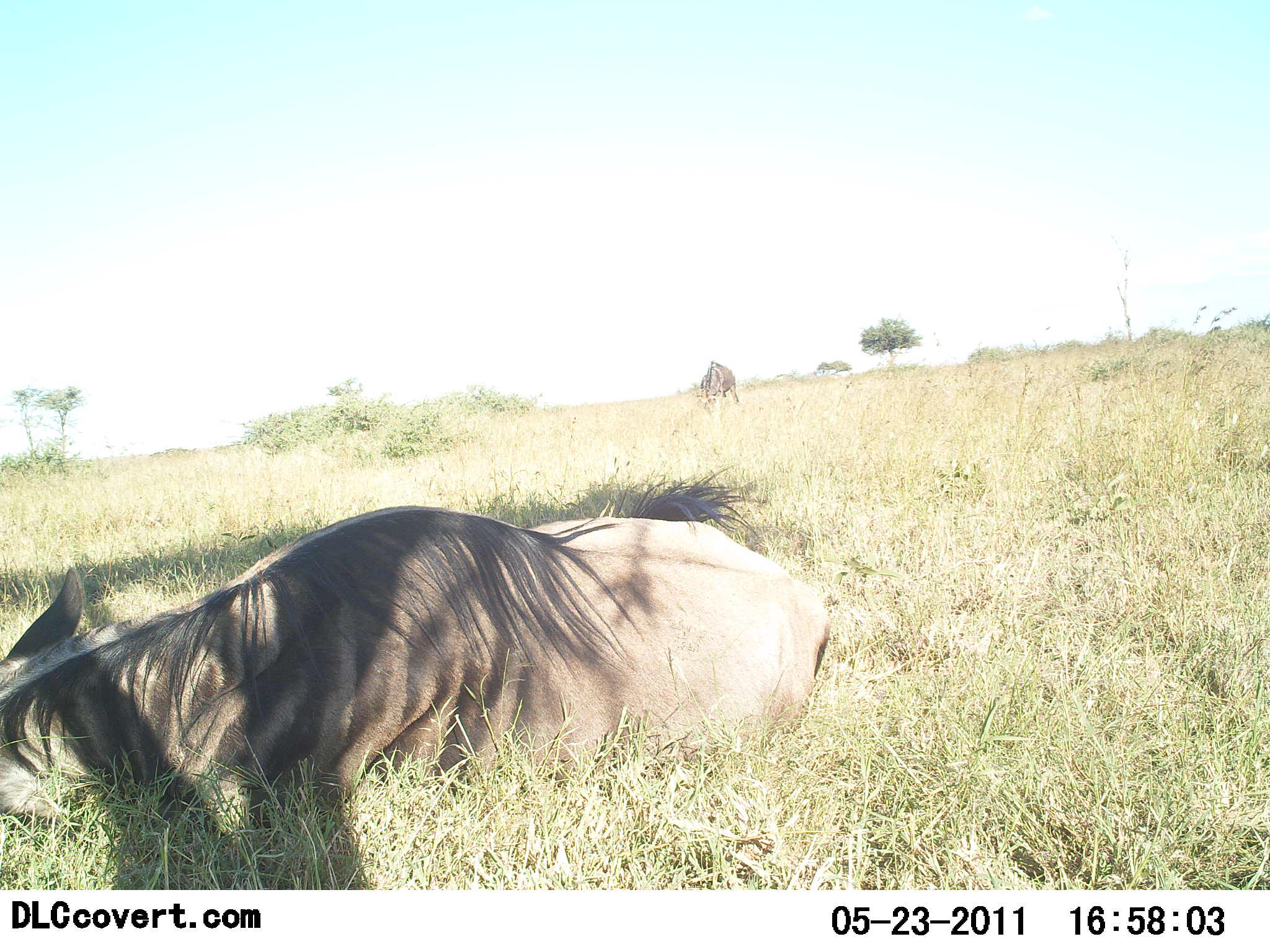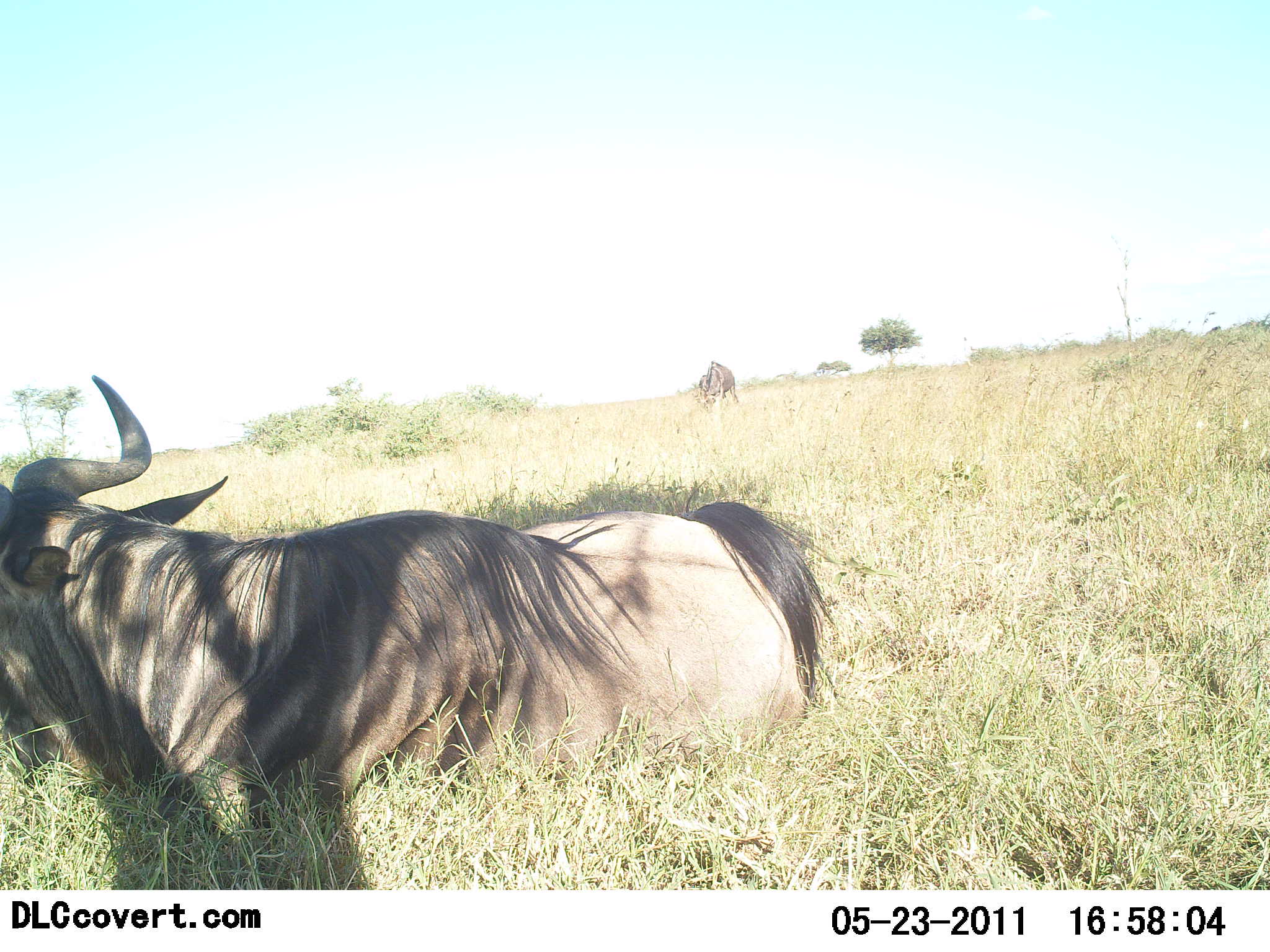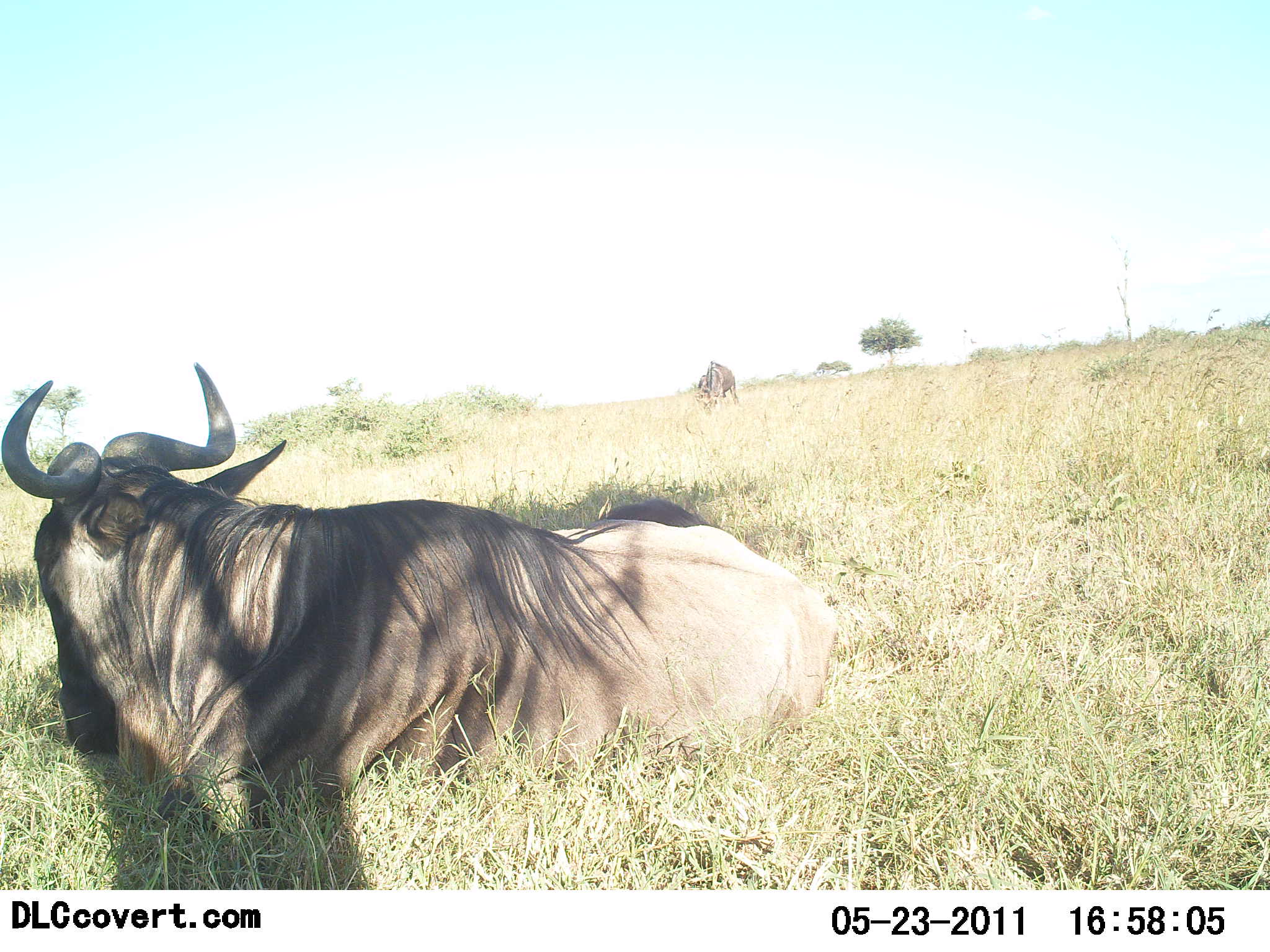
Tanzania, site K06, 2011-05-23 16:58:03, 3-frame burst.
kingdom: Animalia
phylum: Chordata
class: Mammalia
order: Artiodactyla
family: Bovidae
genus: Connochaetes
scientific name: Connochaetes taurinus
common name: blue wildebeest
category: wildebeest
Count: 2.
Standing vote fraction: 20%.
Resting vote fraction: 93%.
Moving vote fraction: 0%.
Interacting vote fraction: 0%.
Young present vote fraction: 0%.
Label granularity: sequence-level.